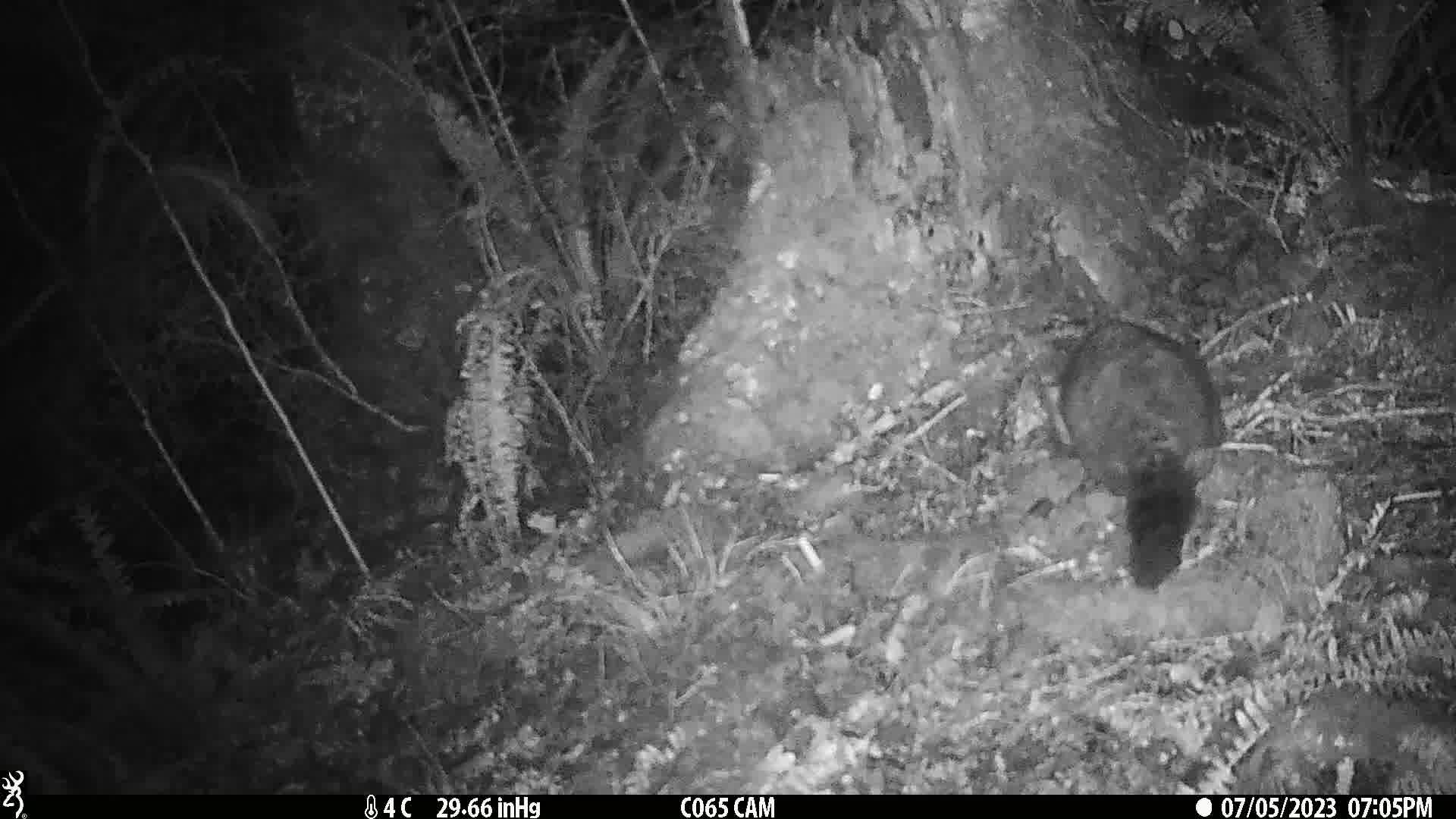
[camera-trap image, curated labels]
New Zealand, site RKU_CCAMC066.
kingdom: Animalia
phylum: Chordata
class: Mammalia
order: Diprotodontia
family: Phalangeridae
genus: Trichosurus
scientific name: Trichosurus vulpecula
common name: common brushtail possum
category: possum